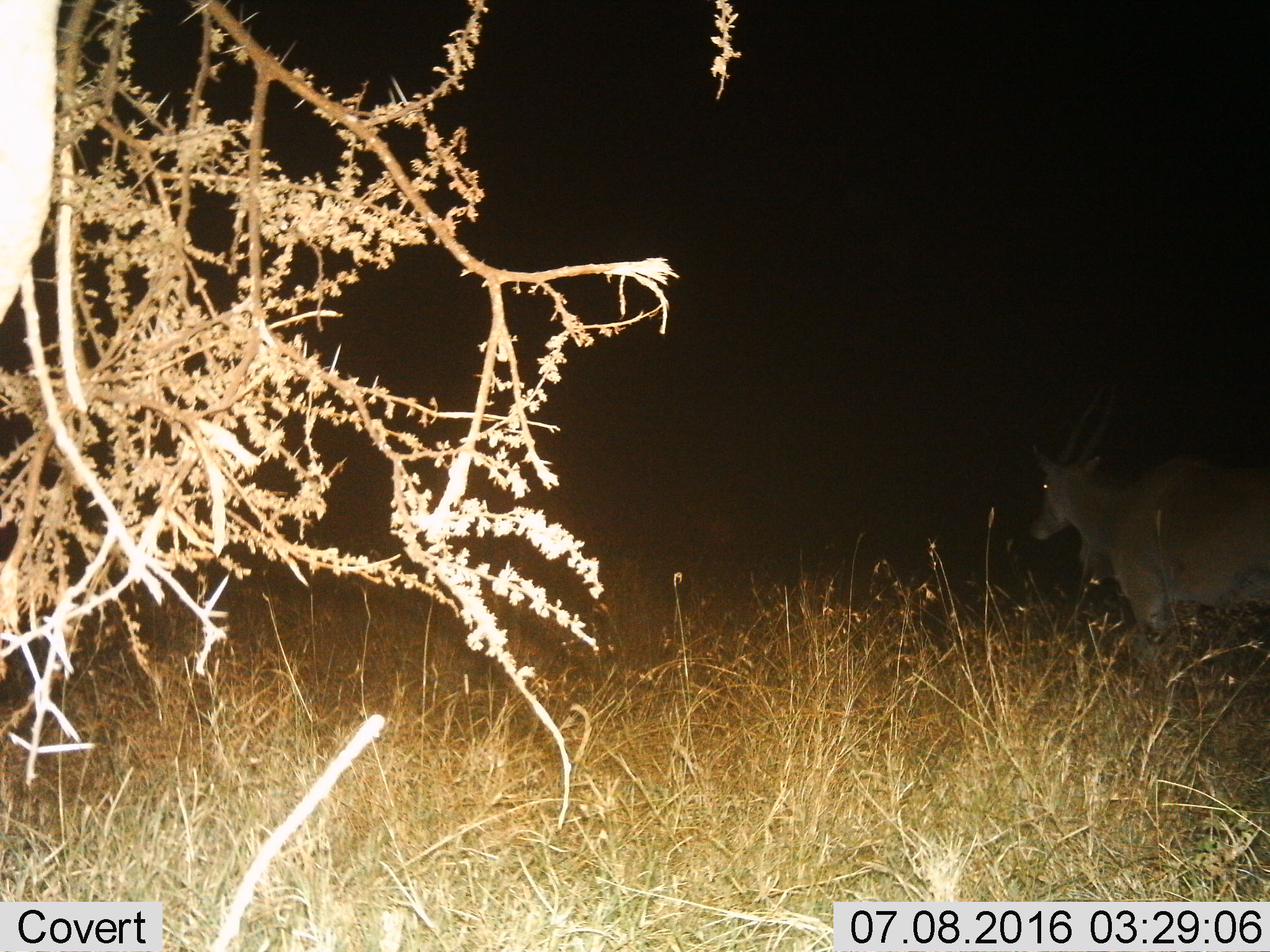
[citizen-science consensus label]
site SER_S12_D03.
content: unidentified animal